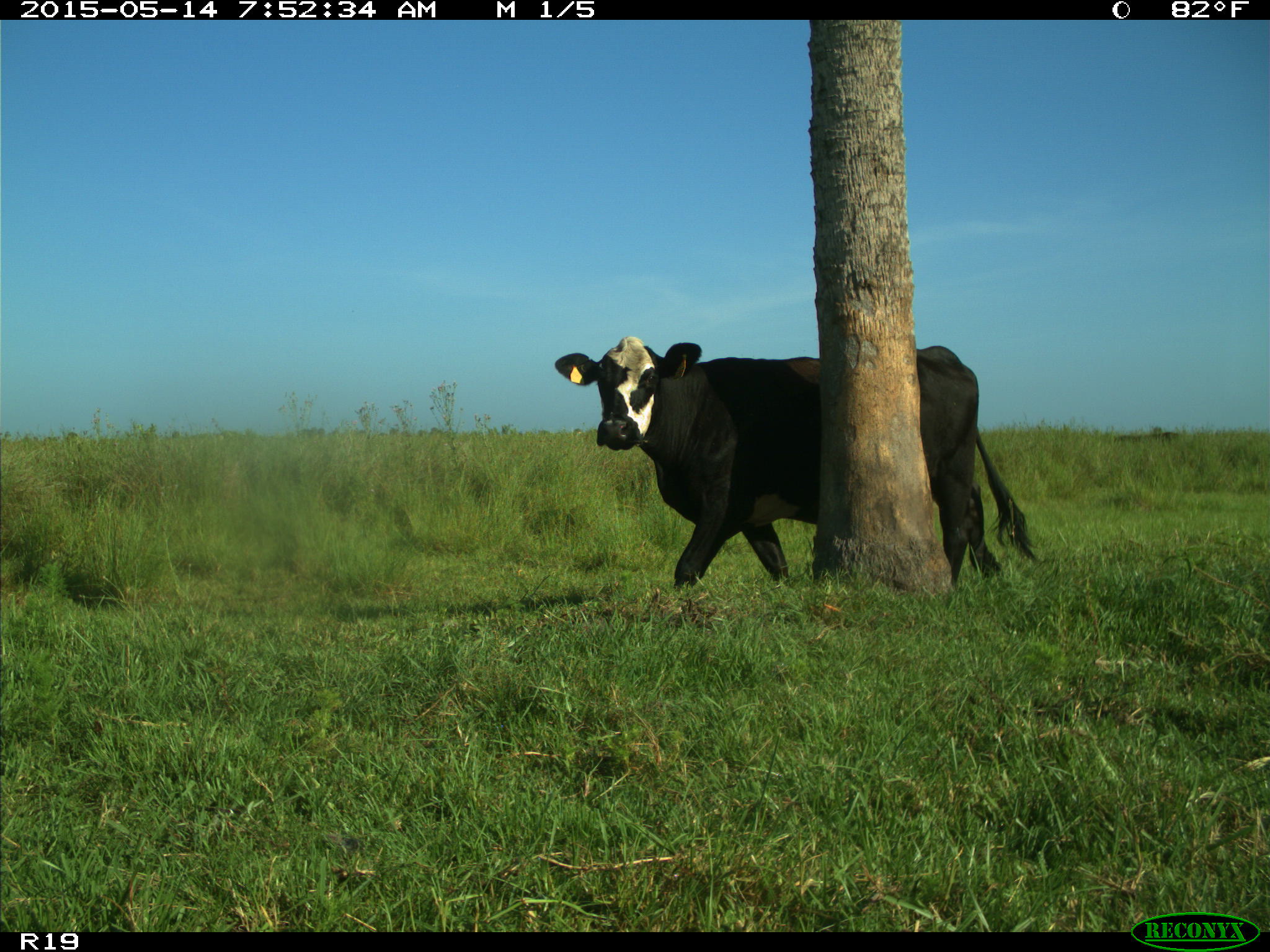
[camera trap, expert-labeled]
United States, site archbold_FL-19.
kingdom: Animalia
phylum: Chordata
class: Mammalia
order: Artiodactyla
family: Bovidae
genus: Bos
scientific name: Bos taurus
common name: domestic cow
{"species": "Bos taurus (domestic cow)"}